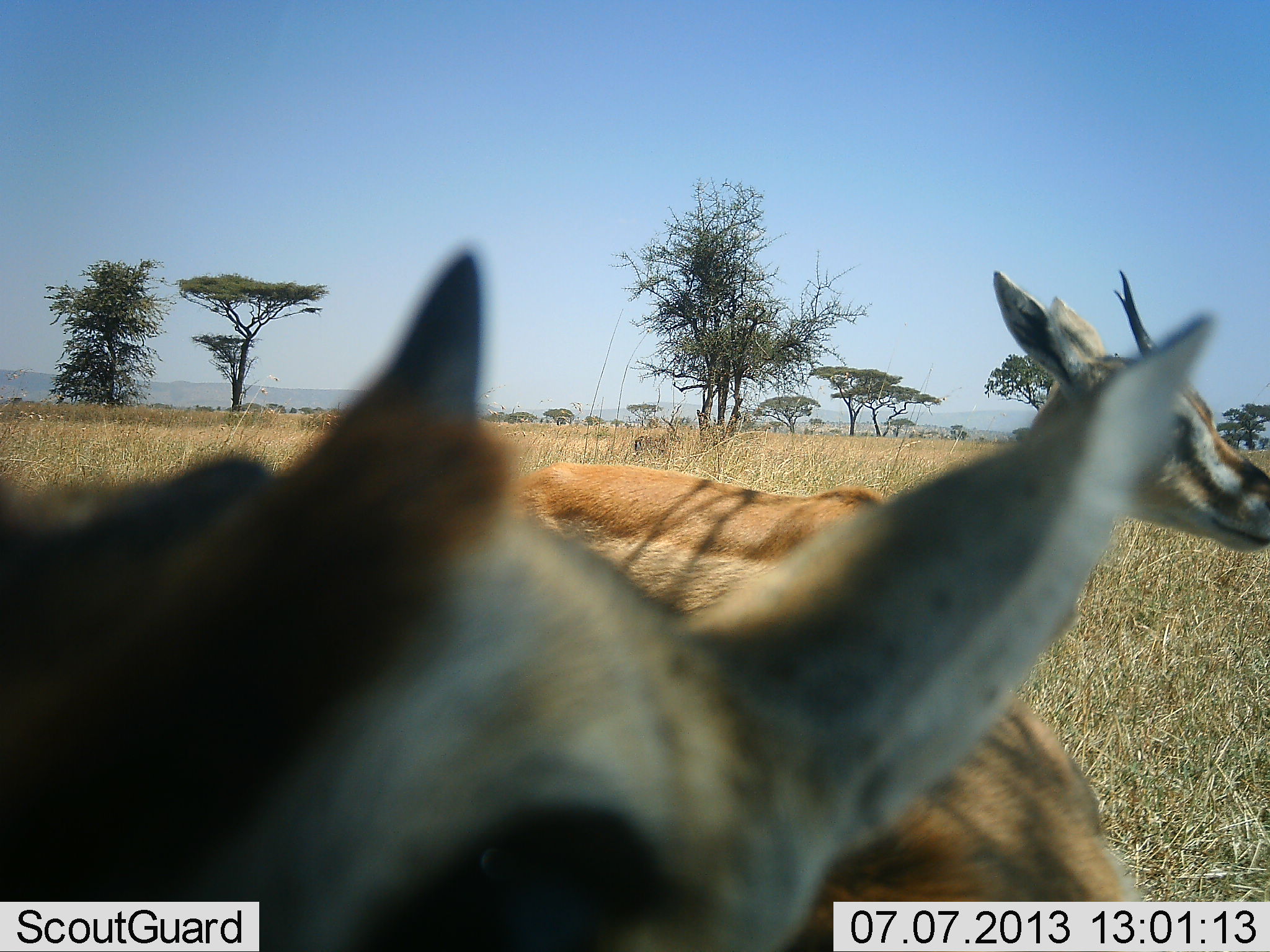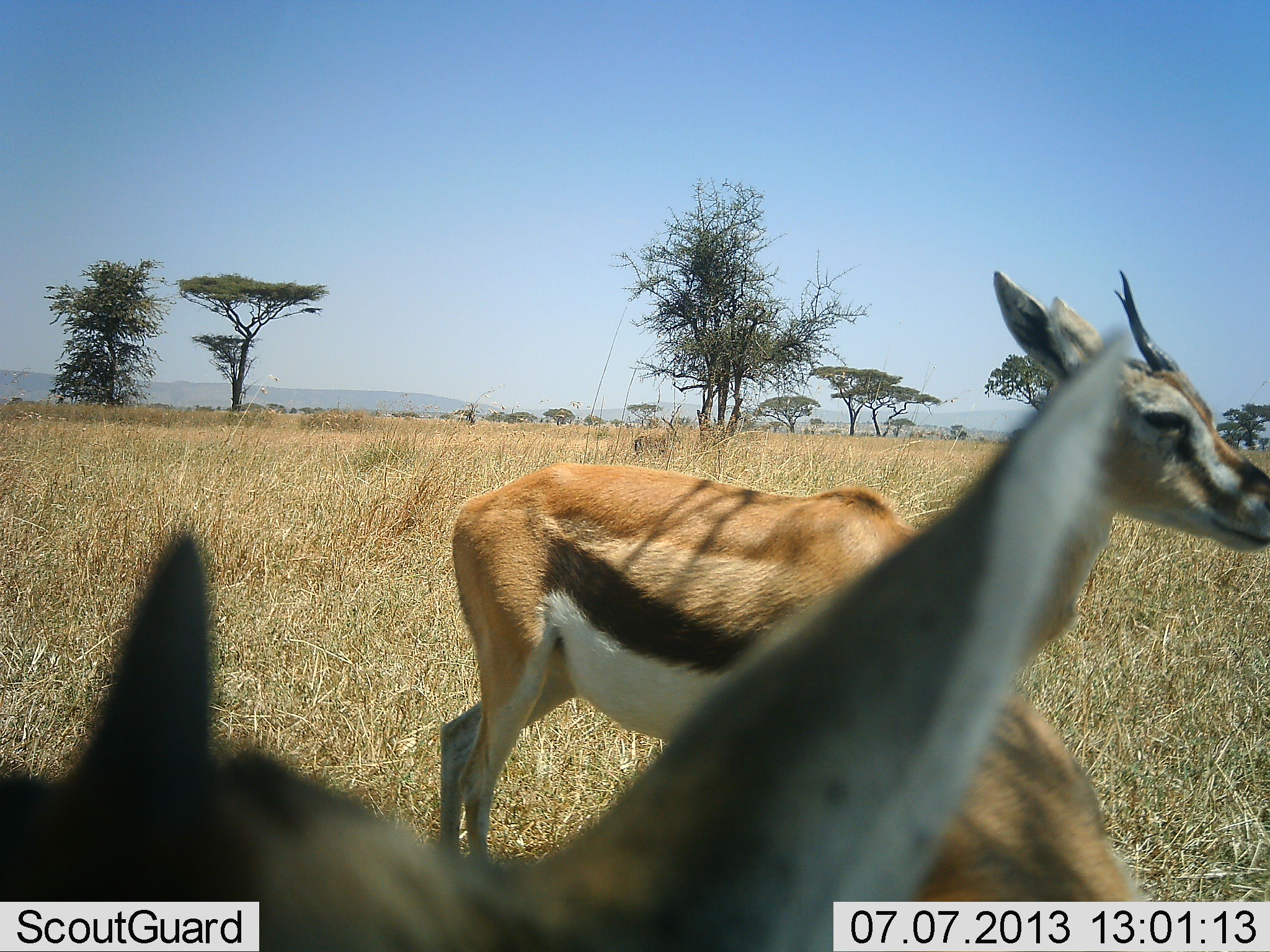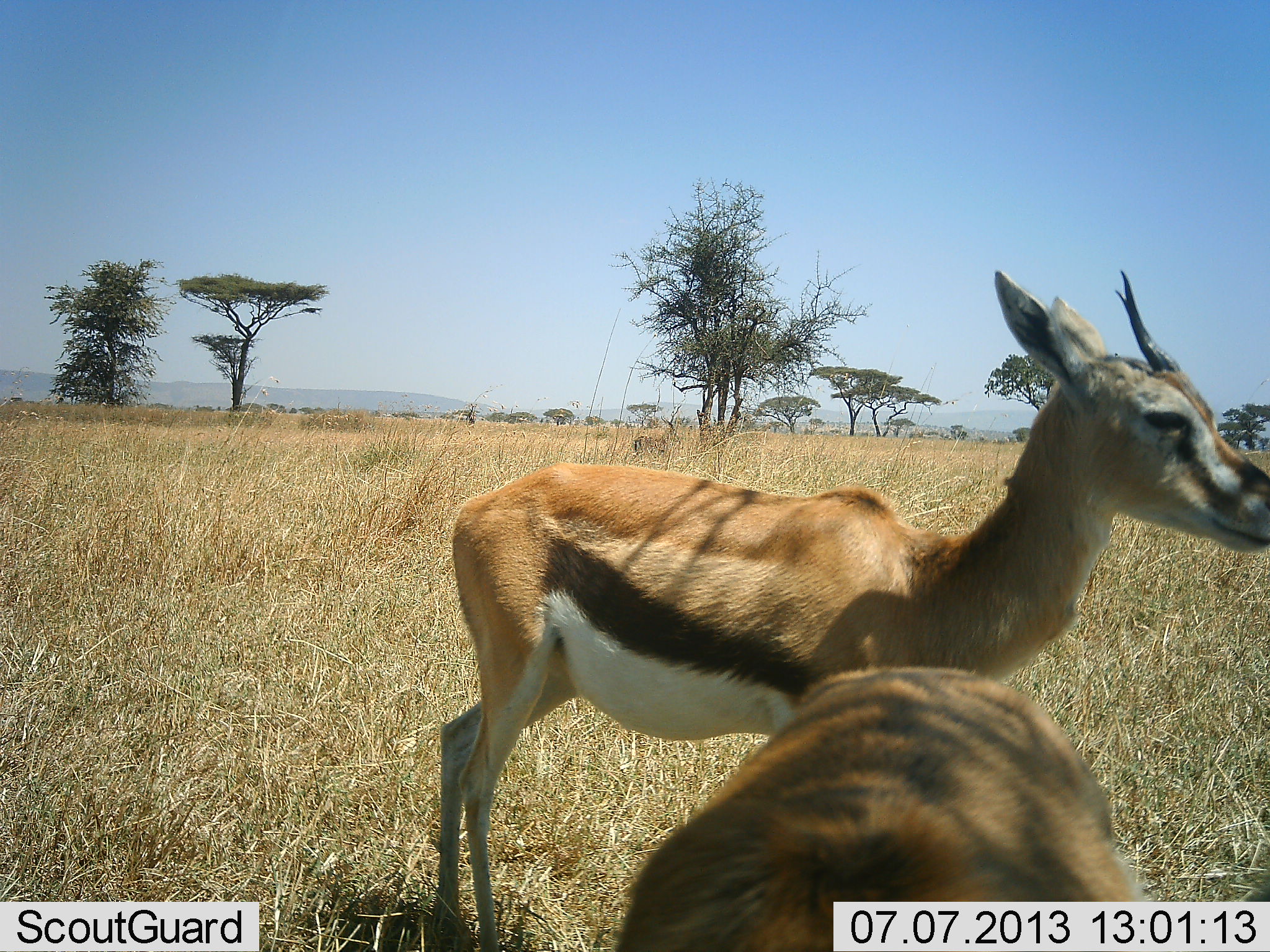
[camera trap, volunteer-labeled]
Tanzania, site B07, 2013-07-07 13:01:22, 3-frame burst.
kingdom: Animalia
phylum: Chordata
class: Mammalia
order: Artiodactyla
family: Bovidae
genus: Eudorcas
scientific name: Eudorcas thomsonii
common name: thomson's gazelle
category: gazellethomsons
Gazellethomsons (thomson's gazelle) (Eudorcas thomsonii), count 2. Behavior (volunteer vote fractions): standing 100%, resting 0%, moving 20%, interacting 10%. Young present (vote fraction): 0%. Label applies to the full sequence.